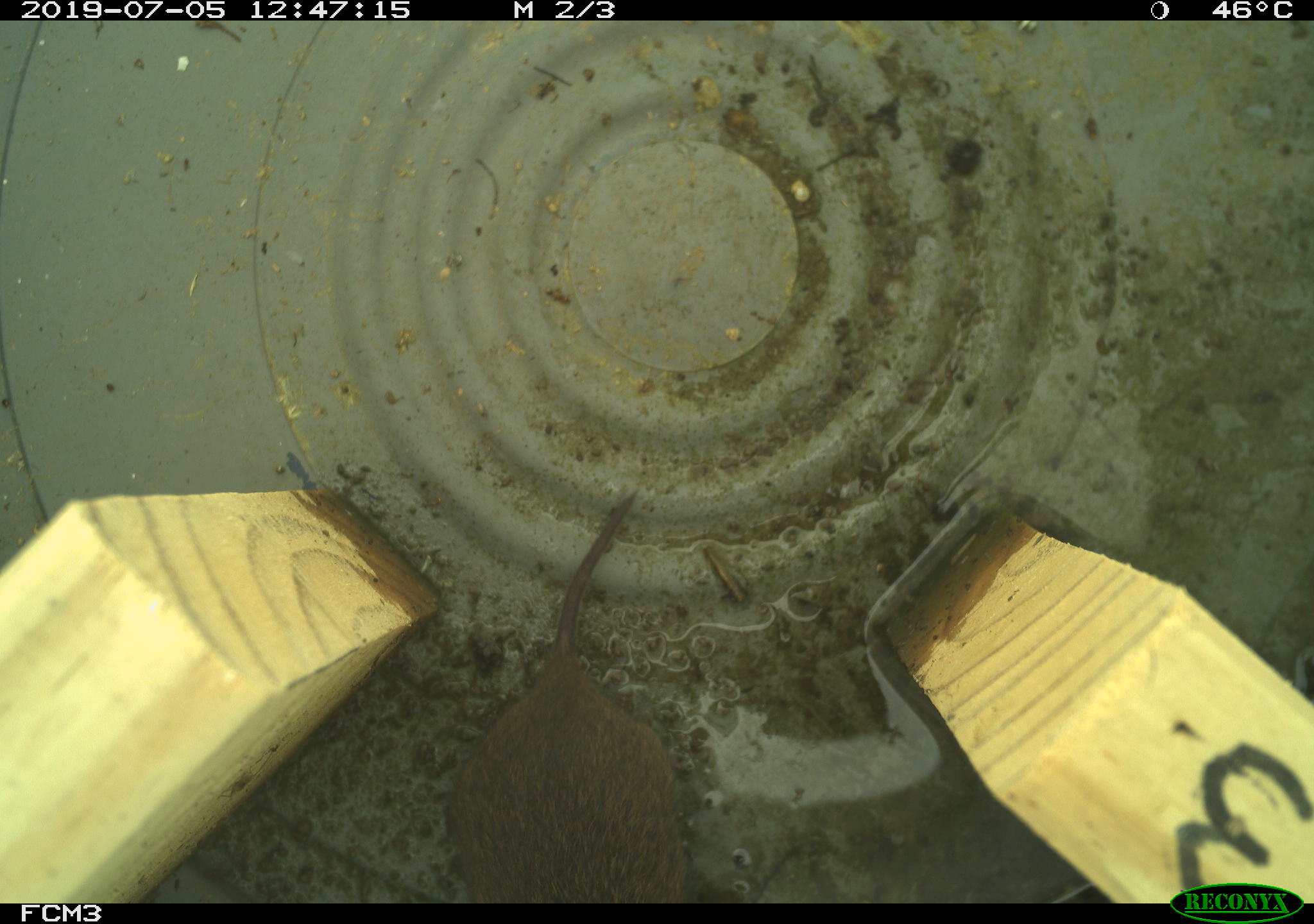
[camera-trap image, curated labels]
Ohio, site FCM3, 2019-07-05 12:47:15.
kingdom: Animalia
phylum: Chordata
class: Mammalia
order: Rodentia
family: Cricetidae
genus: Microtus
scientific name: Microtus pennsylvanicus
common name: meadow vole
Meadow vole (Microtus pennsylvanicus).